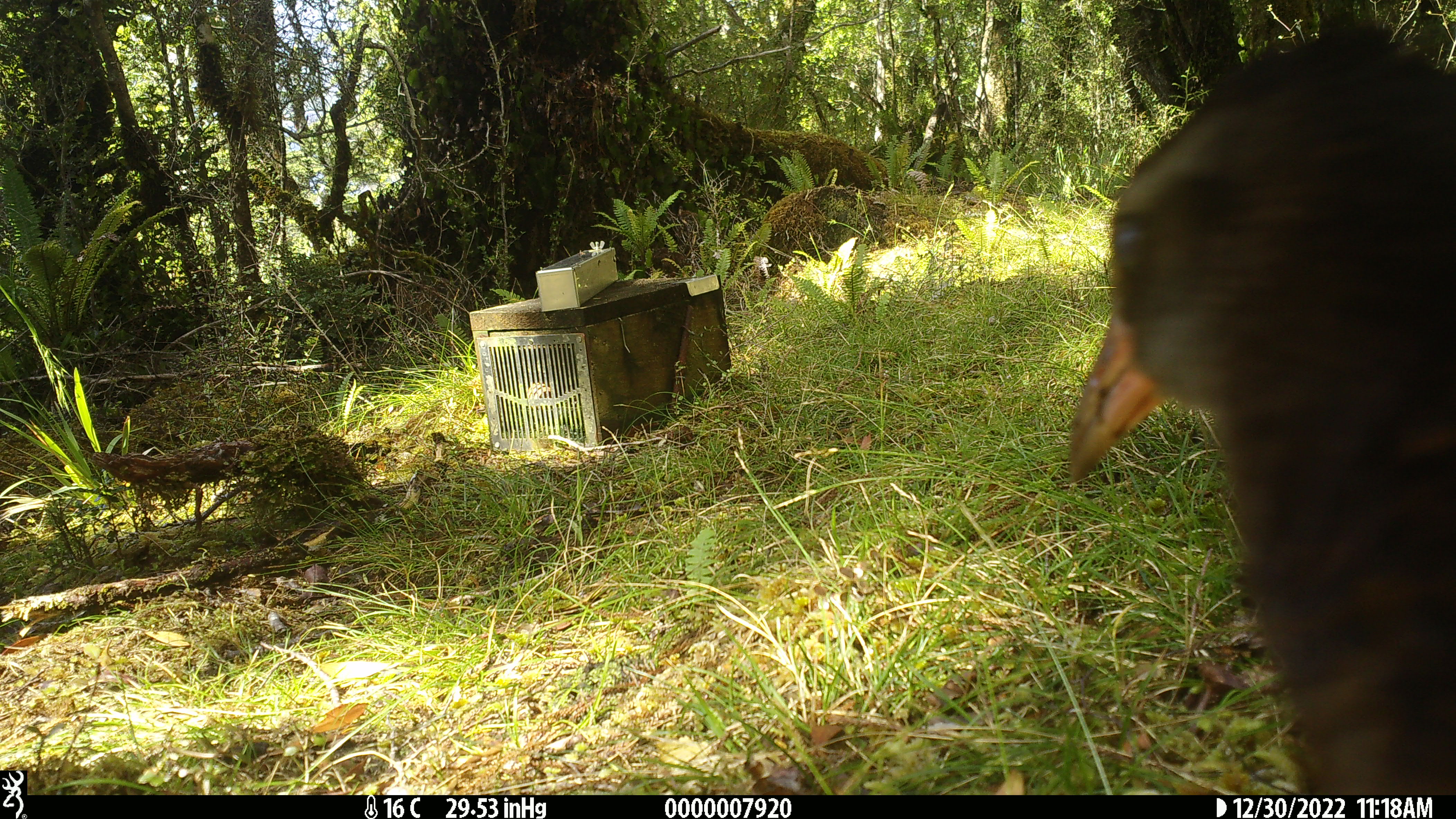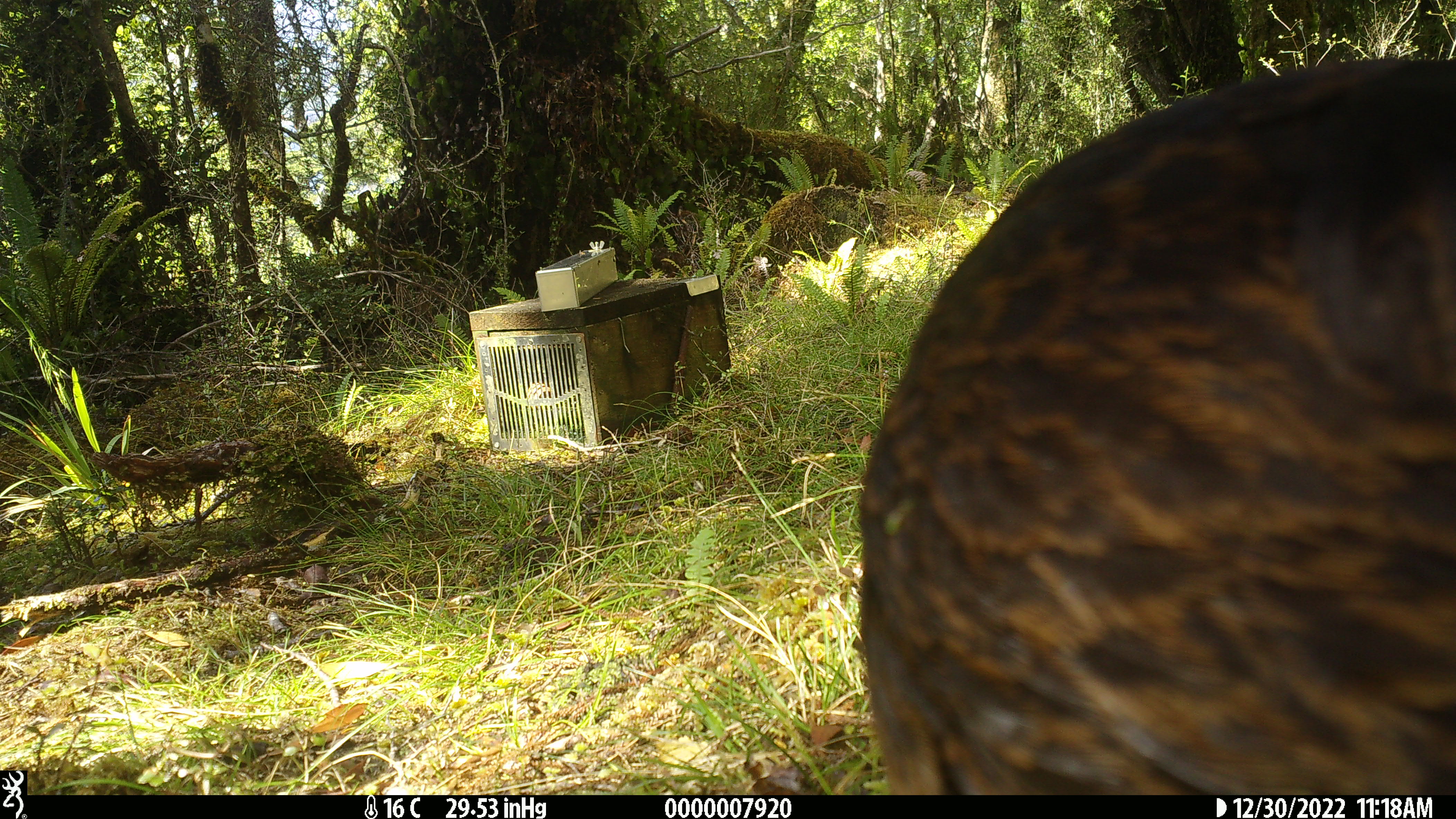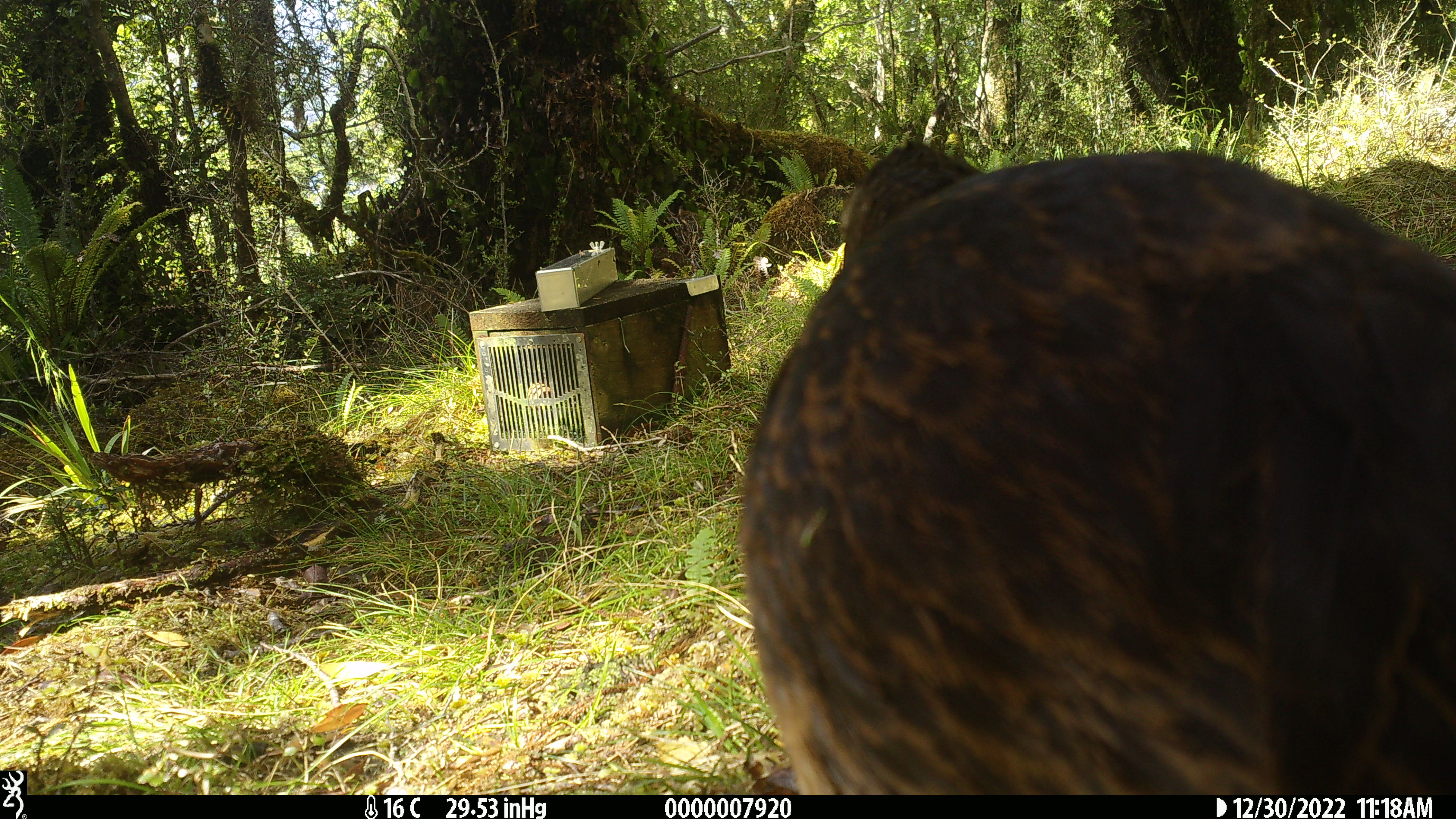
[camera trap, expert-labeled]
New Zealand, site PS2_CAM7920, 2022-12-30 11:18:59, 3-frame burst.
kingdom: Animalia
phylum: Chordata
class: Aves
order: Gruiformes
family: Rallidae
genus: Gallirallus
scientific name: Gallirallus australis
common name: weka